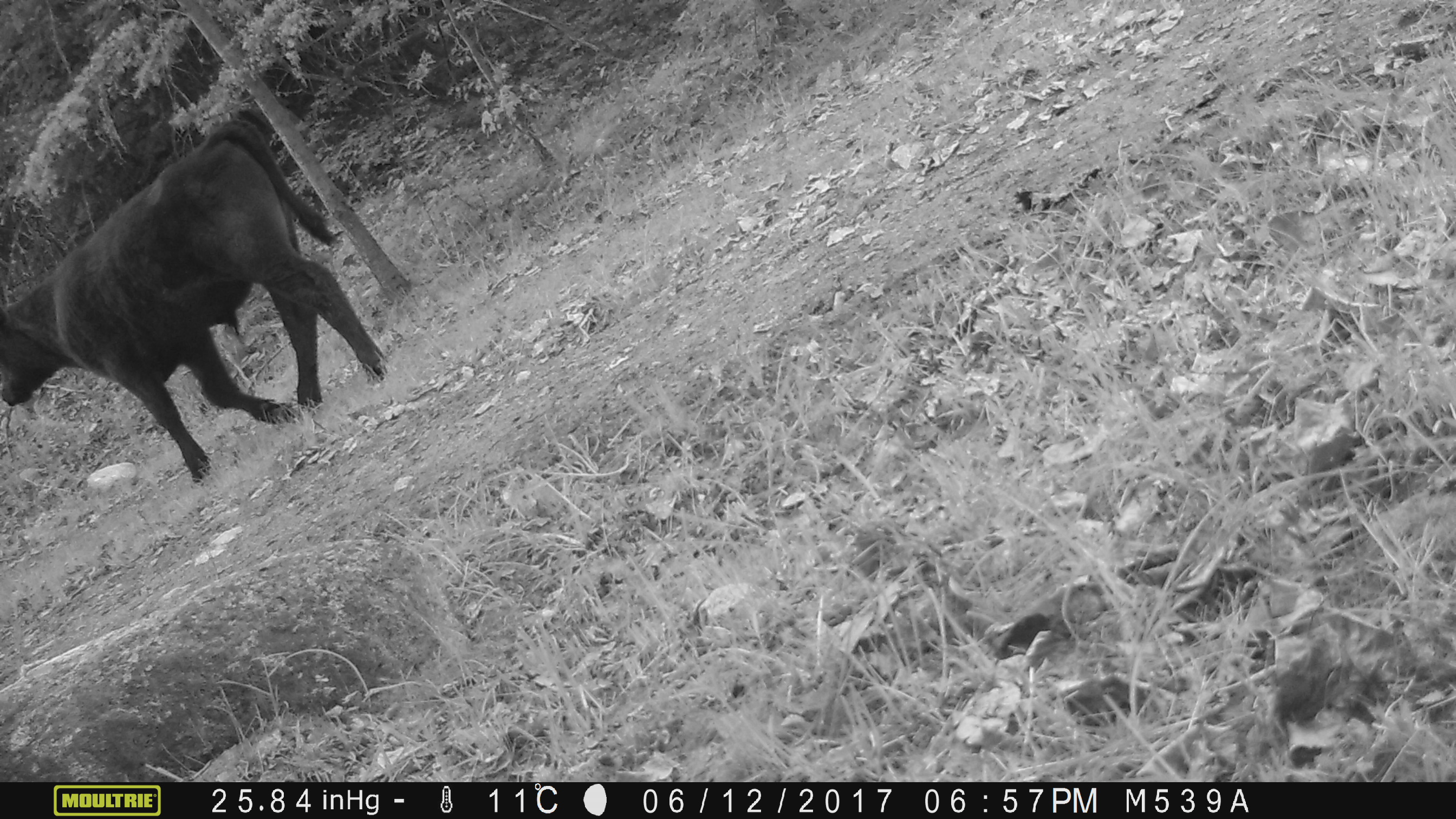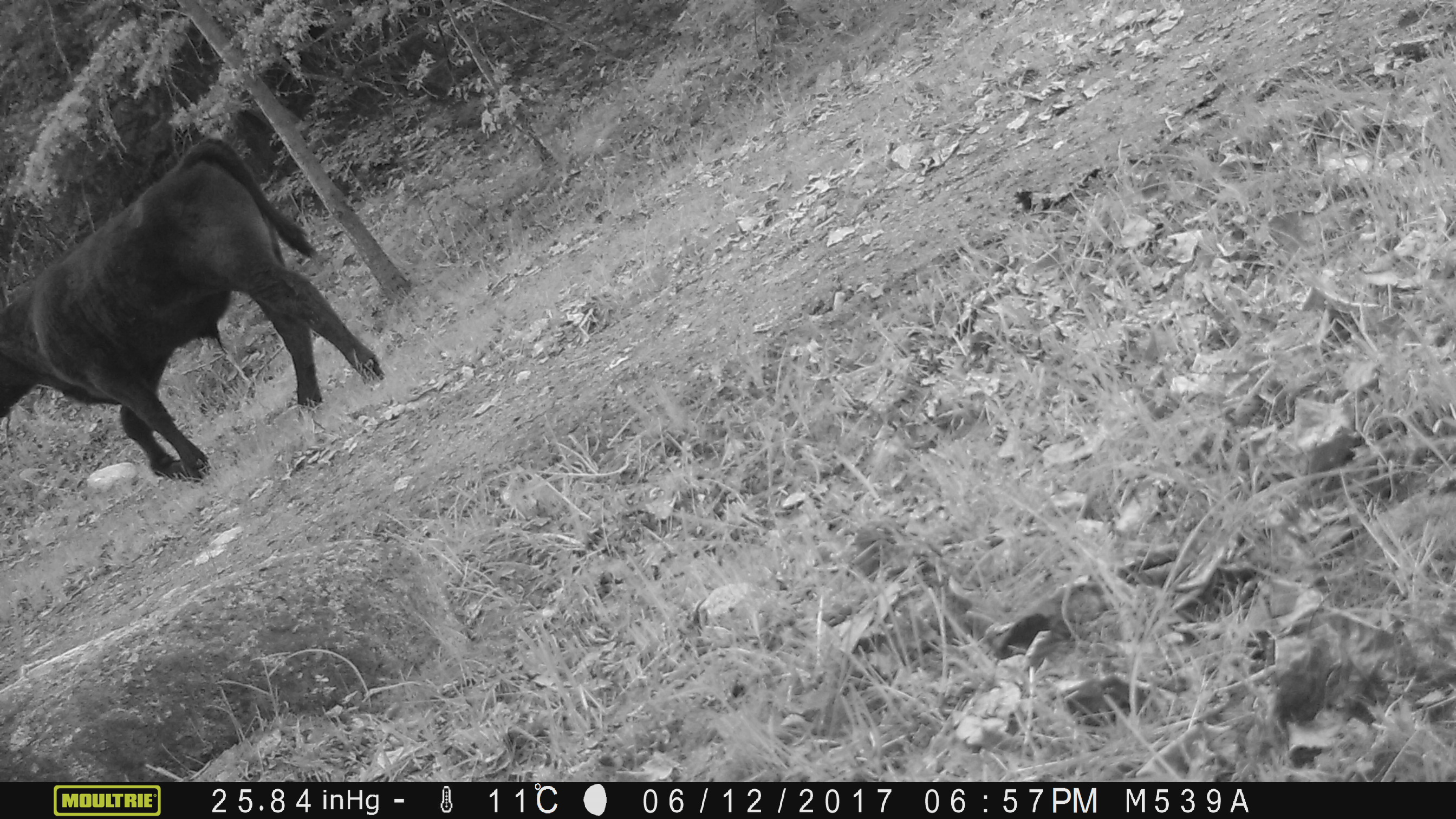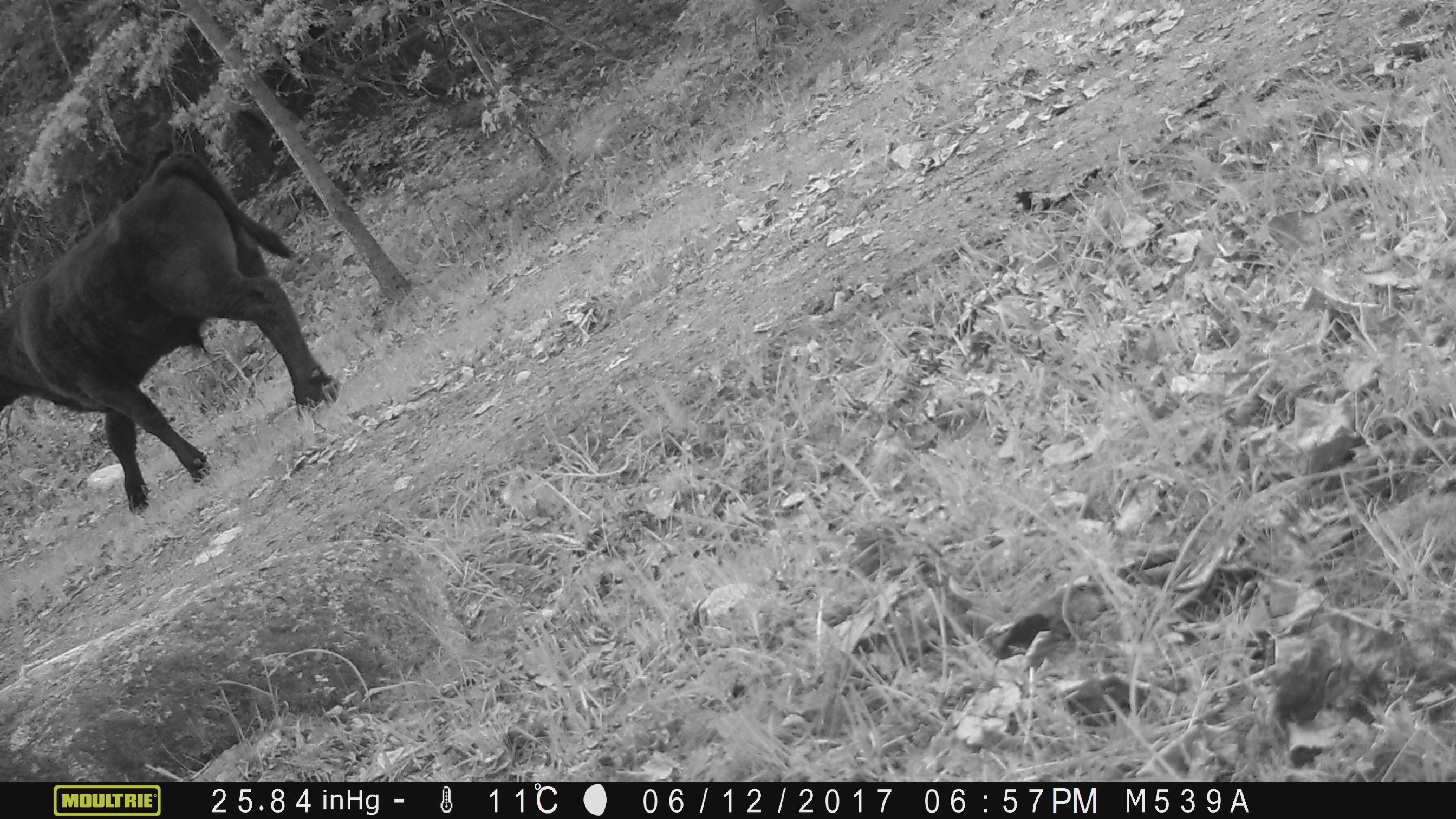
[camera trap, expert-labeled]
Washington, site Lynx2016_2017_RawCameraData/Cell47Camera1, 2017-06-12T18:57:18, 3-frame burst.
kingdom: Animalia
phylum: Chordata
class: Mammalia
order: Artiodactyla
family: Bovidae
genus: Bos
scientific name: Bos taurus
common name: domestic cattle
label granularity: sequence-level